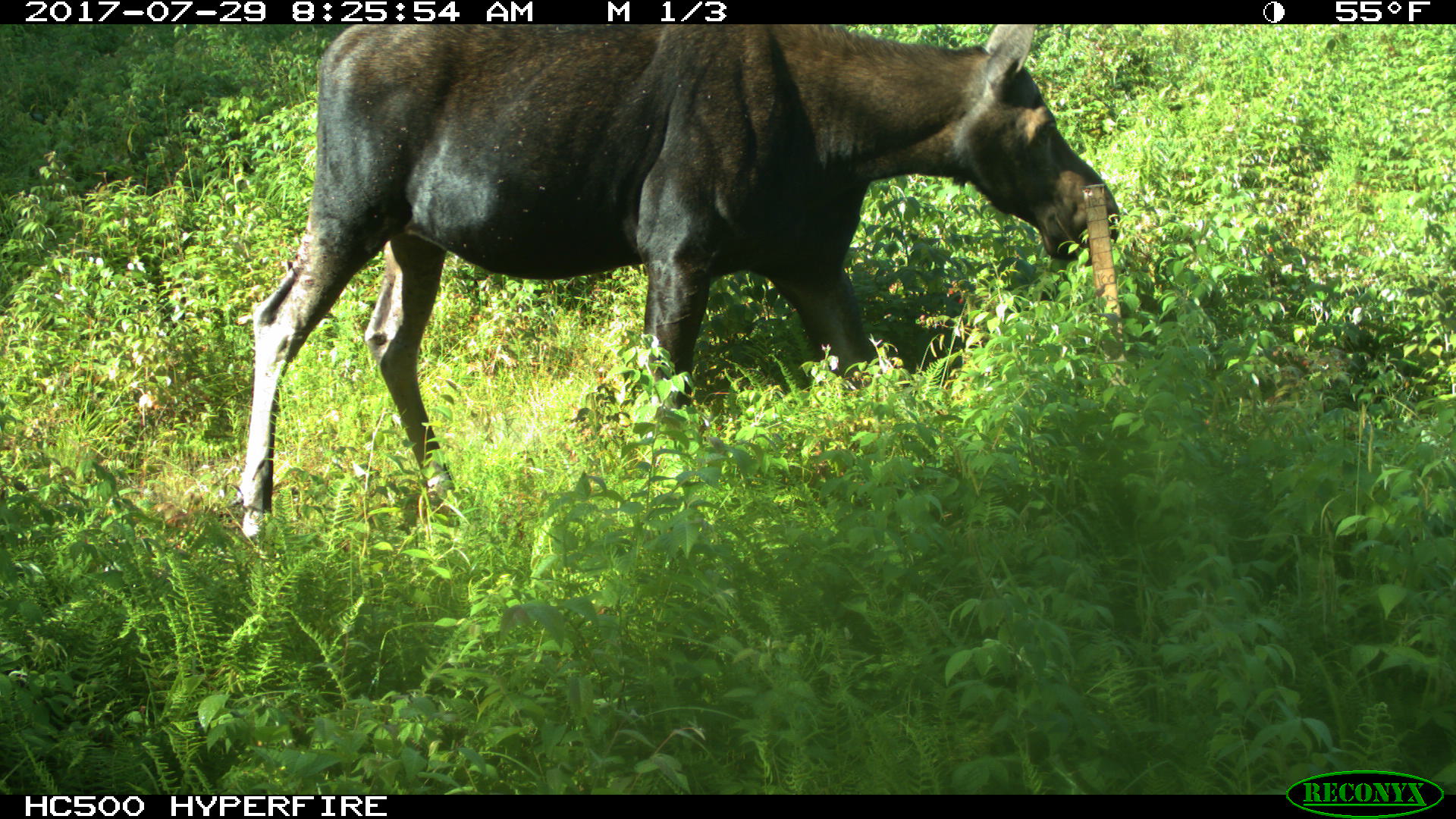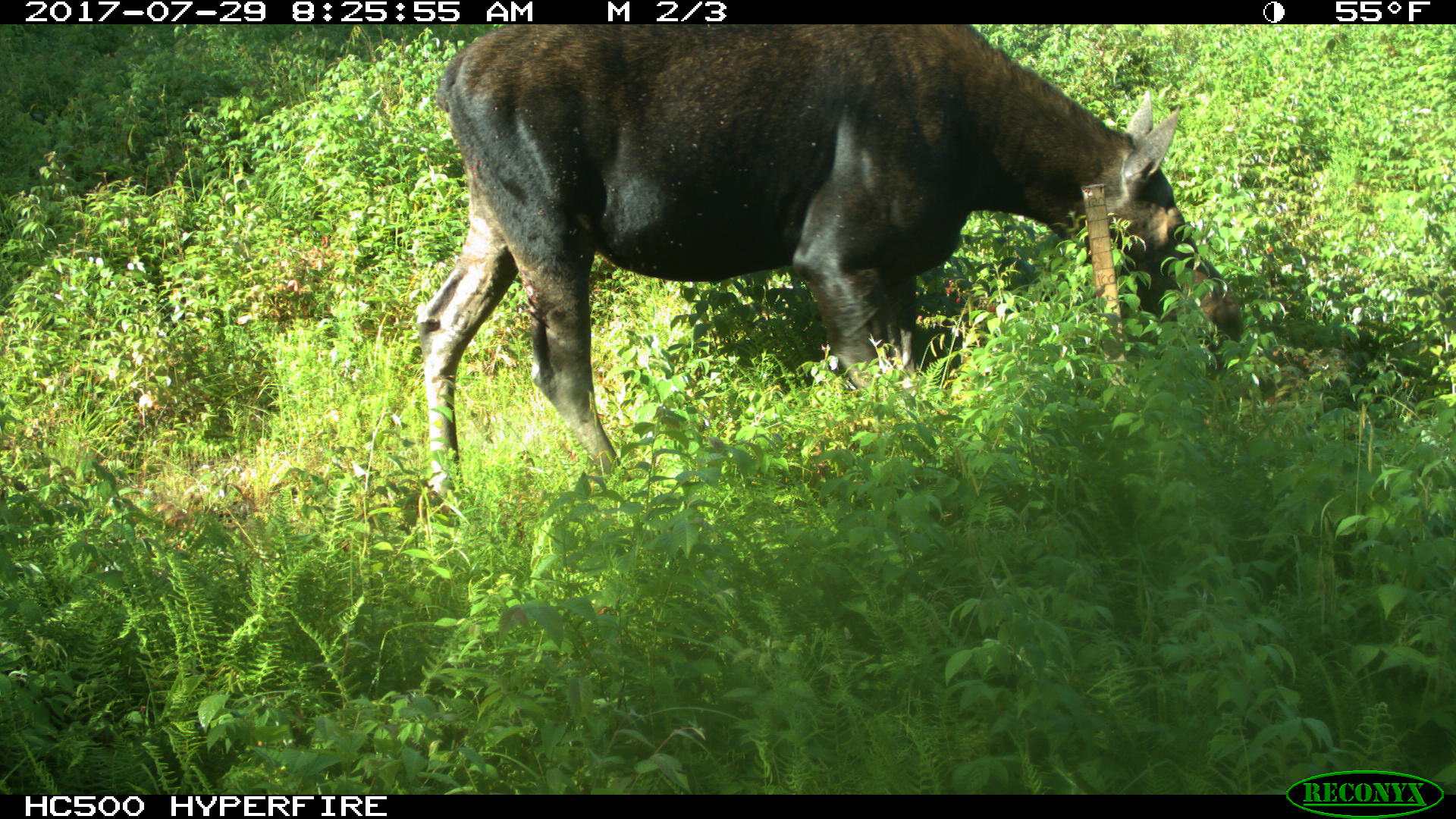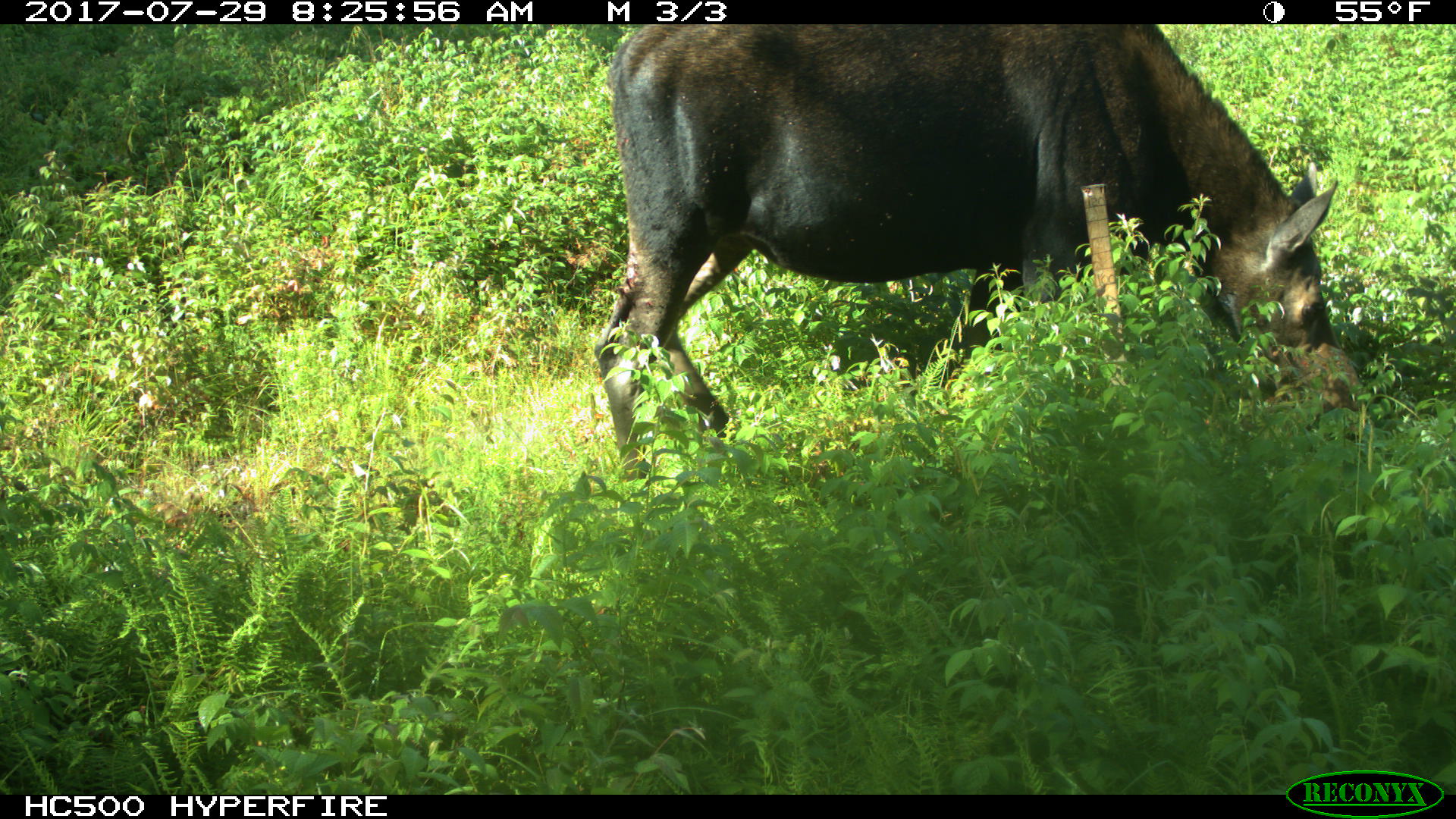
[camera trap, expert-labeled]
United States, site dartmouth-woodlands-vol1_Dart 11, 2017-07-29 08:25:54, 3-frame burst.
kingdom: Animalia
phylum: Chordata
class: Mammalia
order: Artiodactyla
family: Cervidae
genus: Alces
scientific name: Alces alces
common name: moose